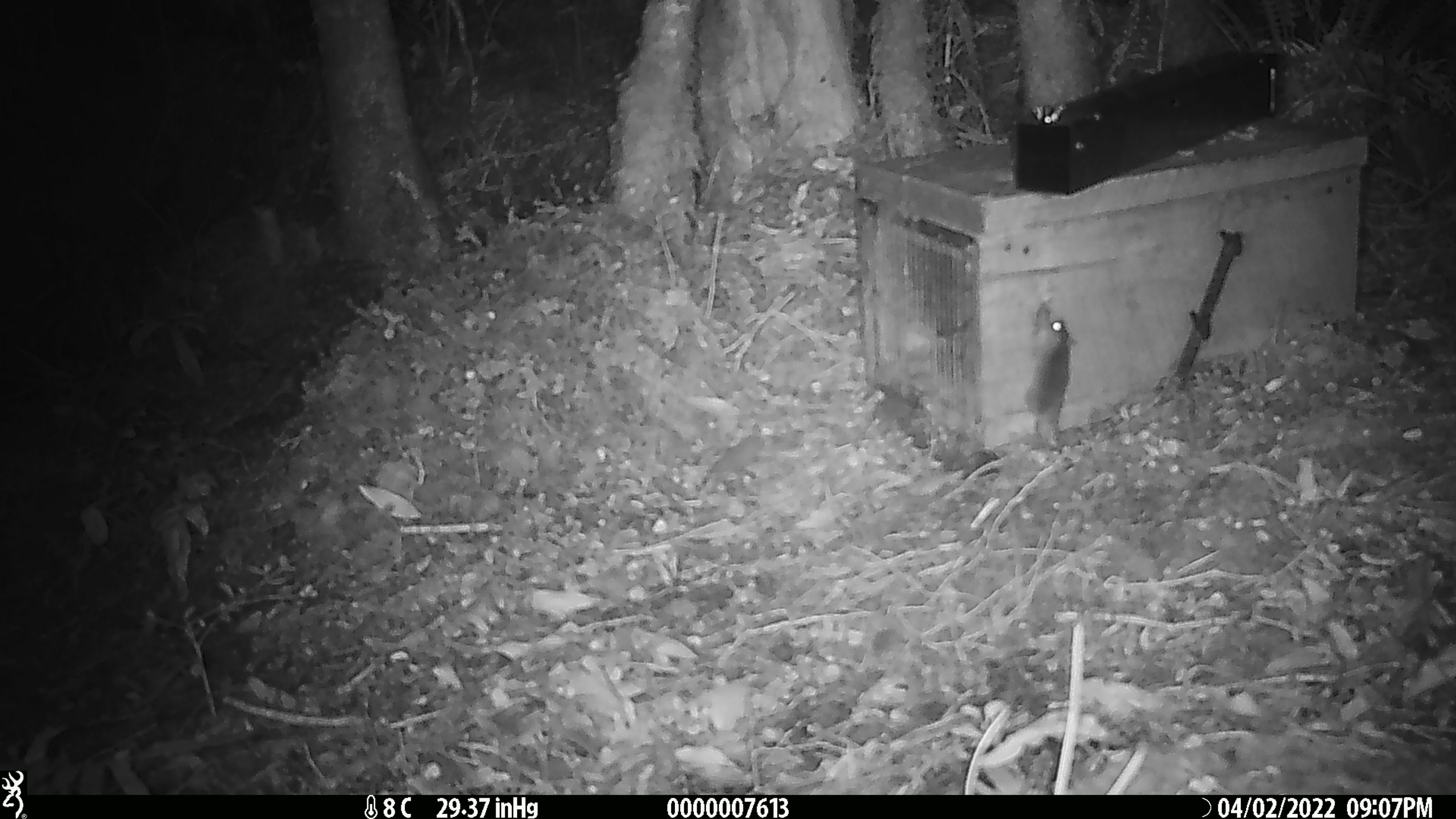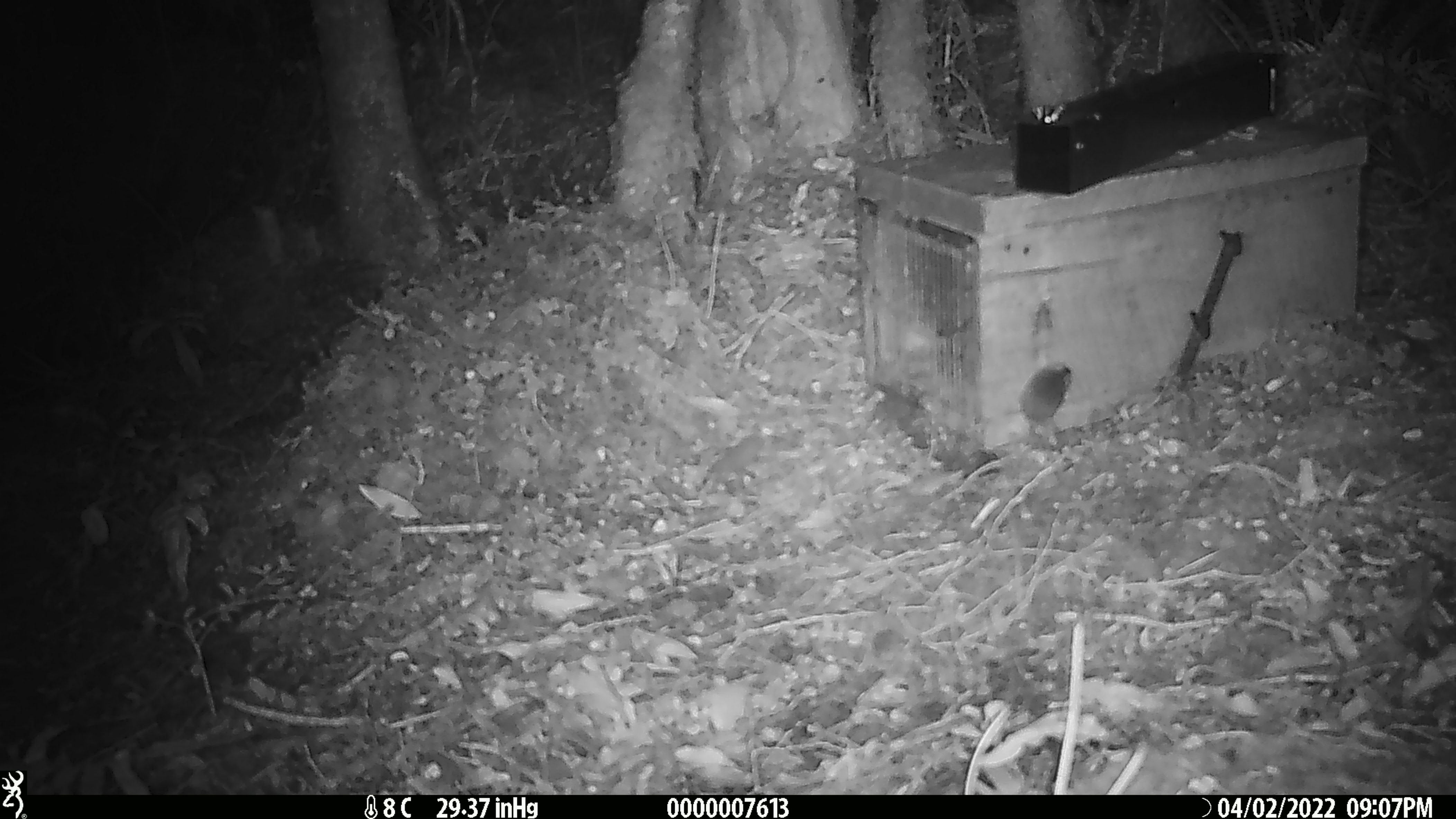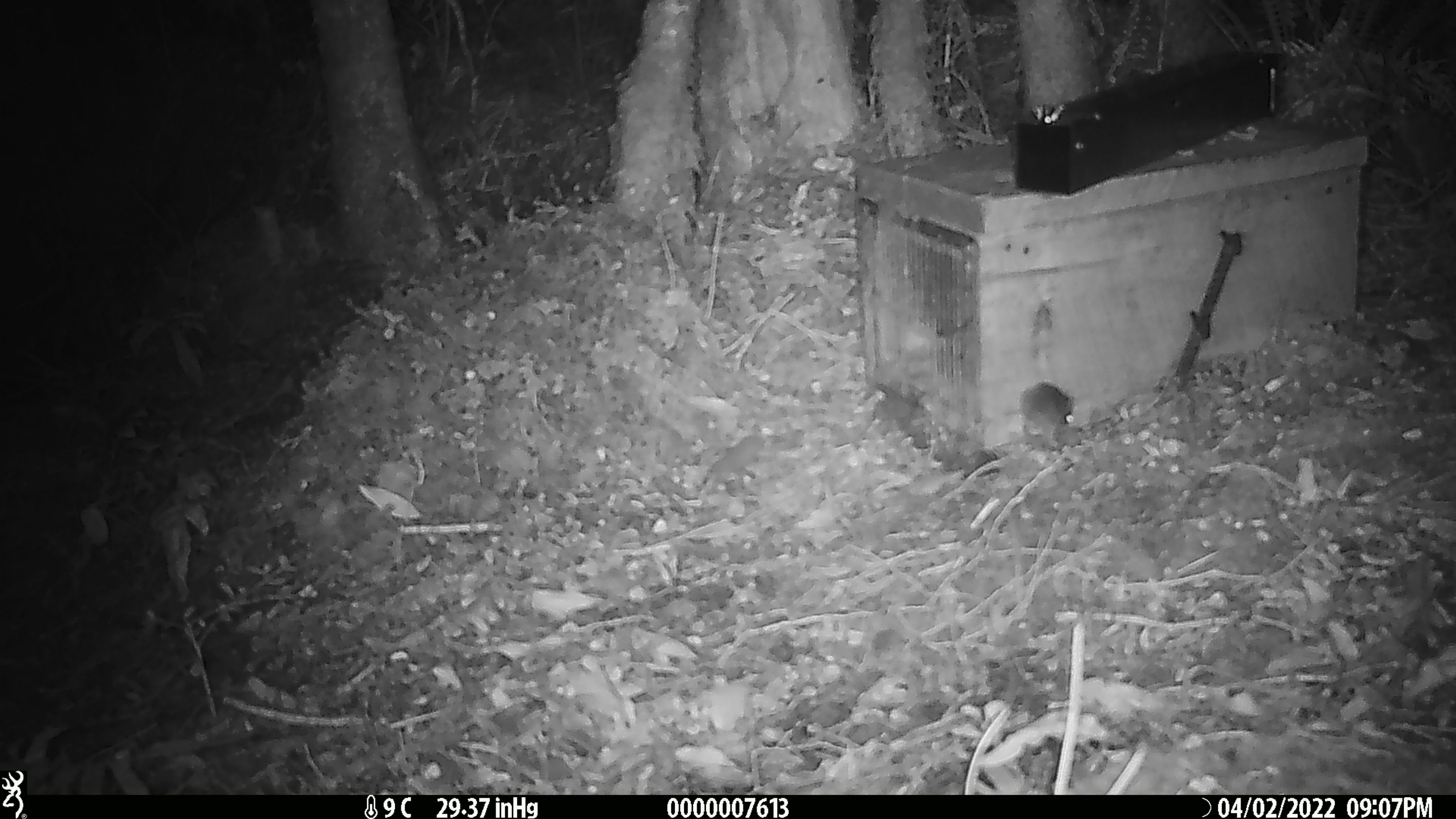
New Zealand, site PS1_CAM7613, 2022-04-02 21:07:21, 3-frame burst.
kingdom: Animalia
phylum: Chordata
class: Mammalia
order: Rodentia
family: Muridae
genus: Mus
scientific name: Mus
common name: mouse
Mouse (Mus).